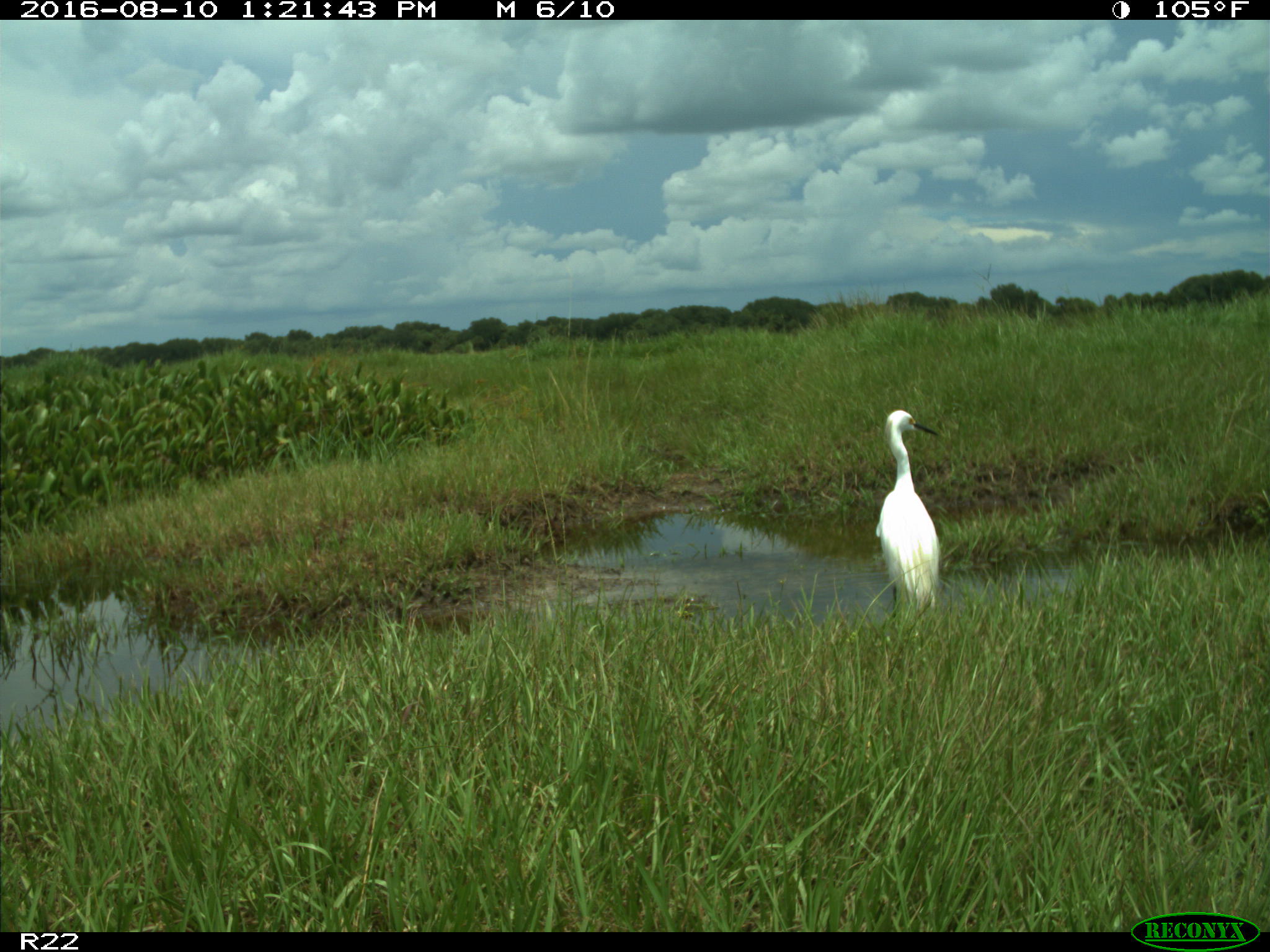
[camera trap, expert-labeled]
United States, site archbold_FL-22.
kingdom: Animalia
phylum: Chordata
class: Aves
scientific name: Aves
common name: birds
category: unidentified bird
Unidentified bird (birds) (Aves).